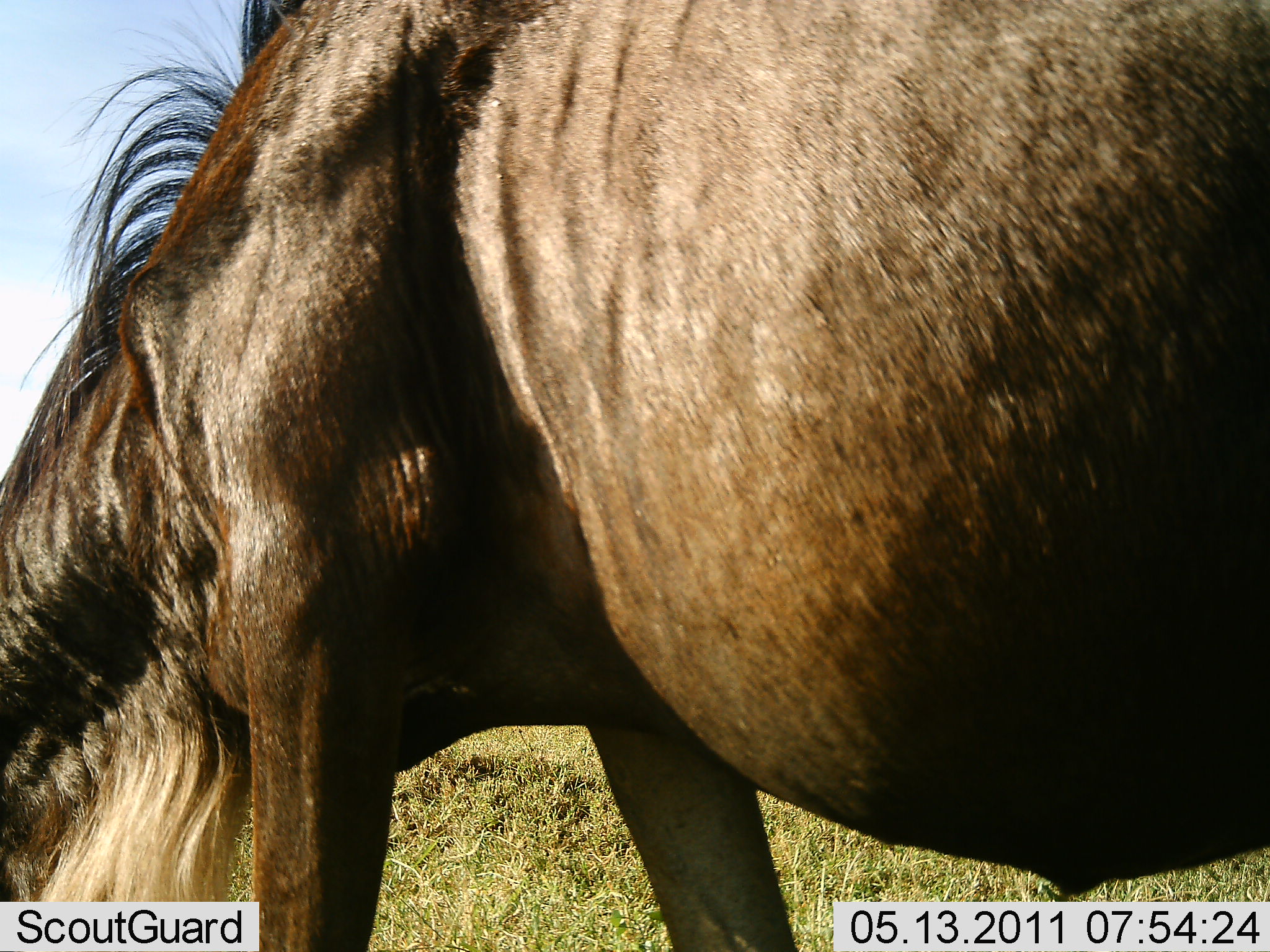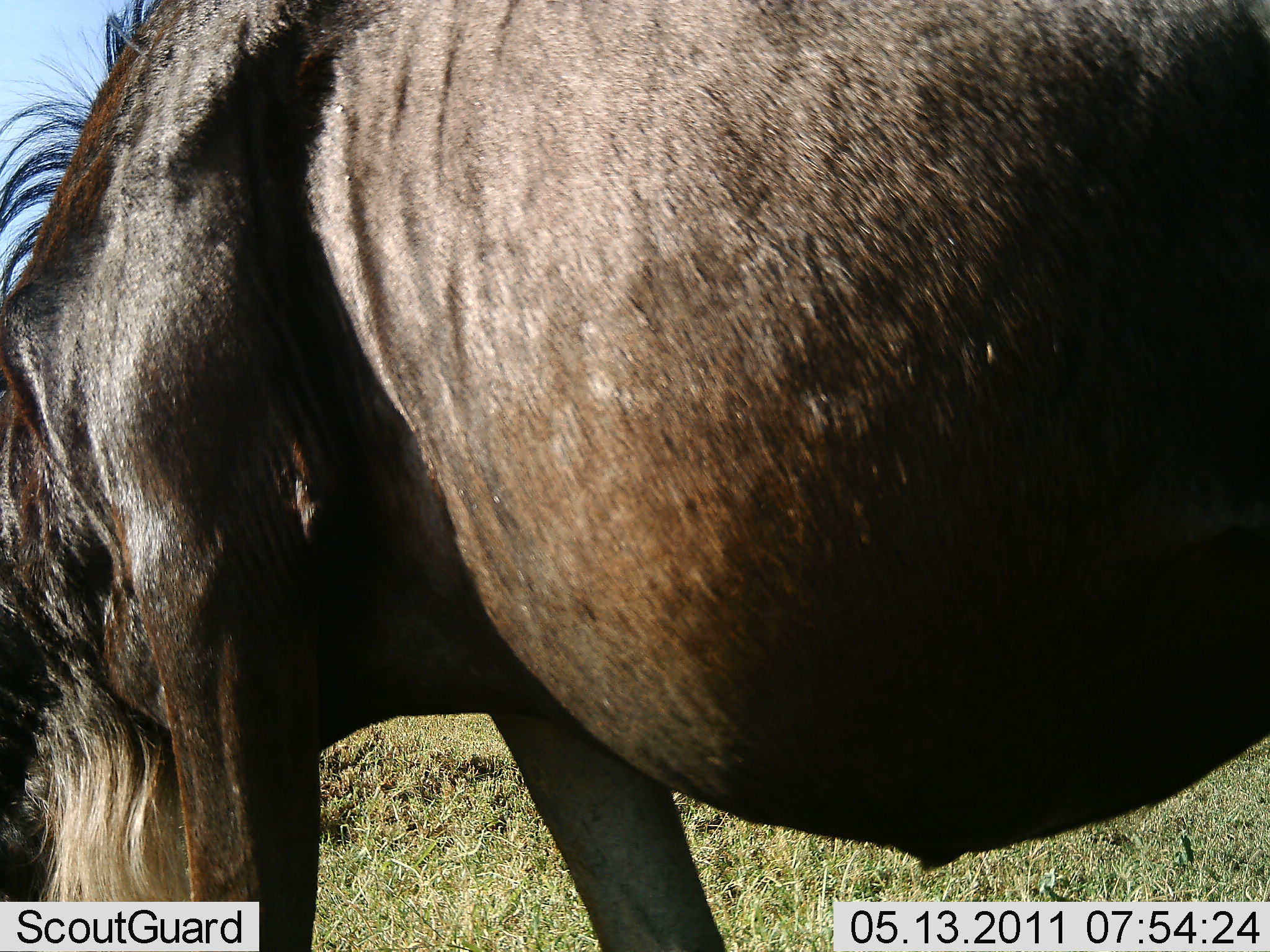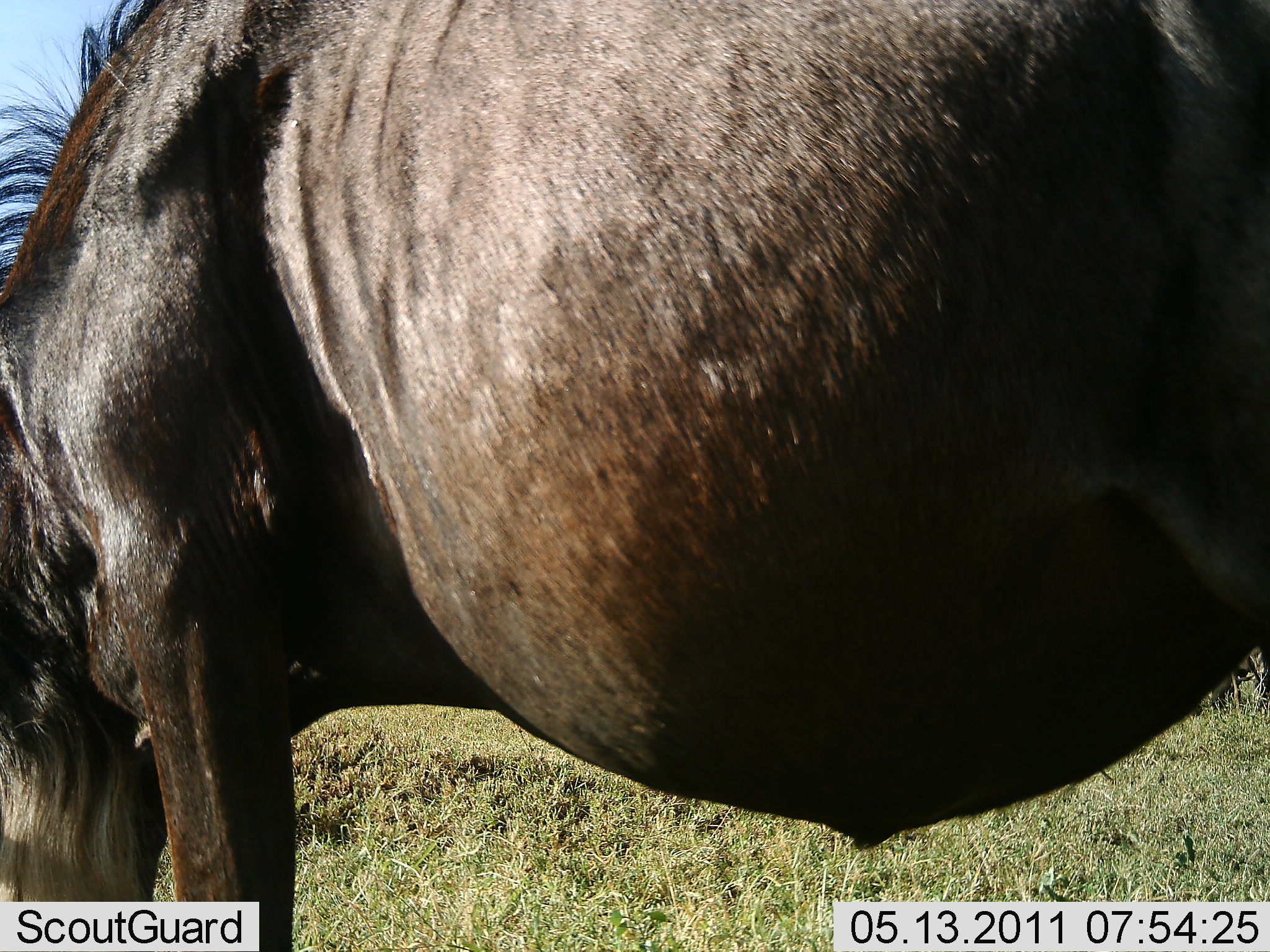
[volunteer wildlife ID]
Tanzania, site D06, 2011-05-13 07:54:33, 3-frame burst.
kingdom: Animalia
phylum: Chordata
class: Mammalia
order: Artiodactyla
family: Bovidae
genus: Connochaetes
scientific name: Connochaetes taurinus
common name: blue wildebeest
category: wildebeest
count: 1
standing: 36%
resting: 0%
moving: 18%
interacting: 0%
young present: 0%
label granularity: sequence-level